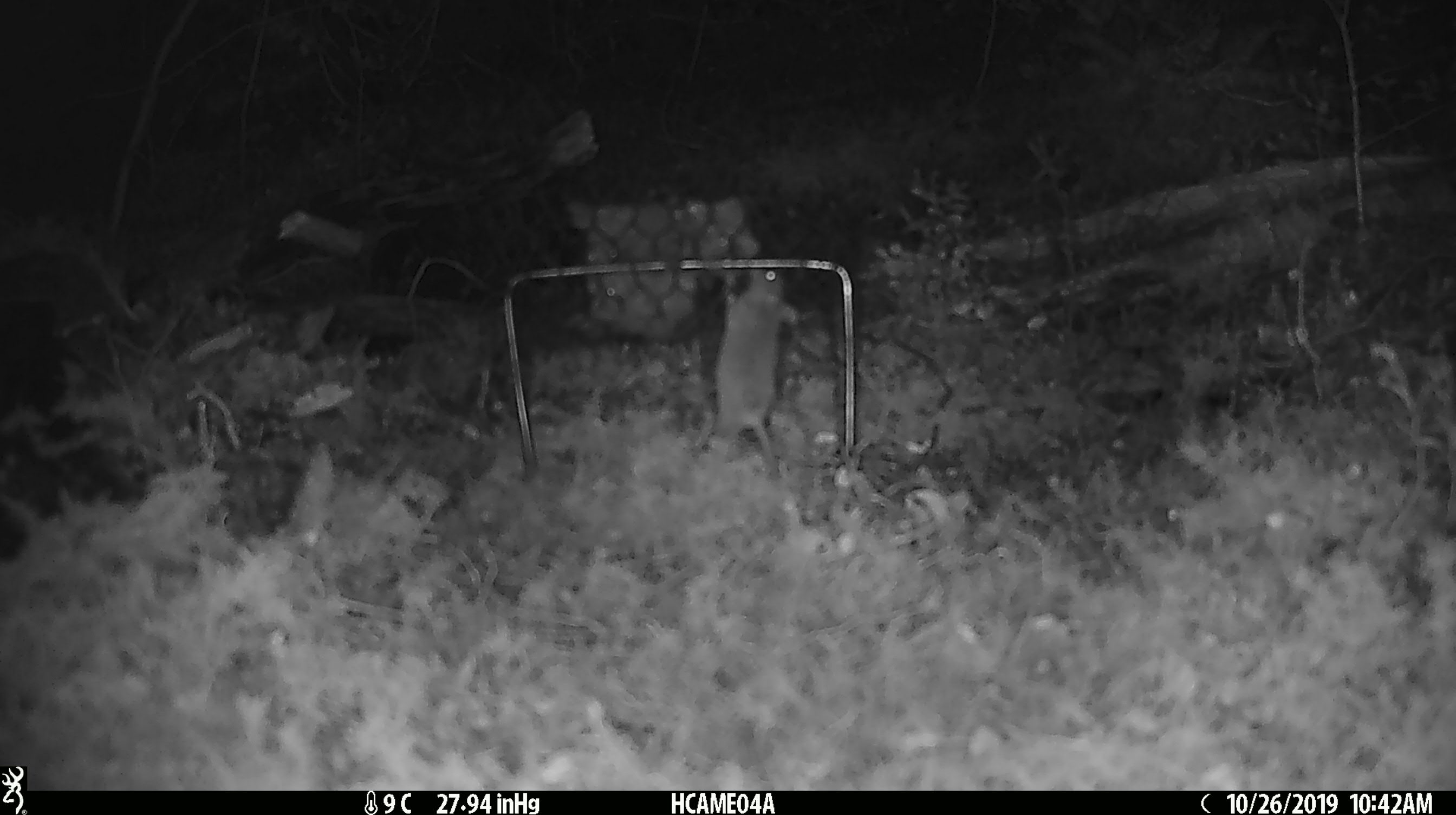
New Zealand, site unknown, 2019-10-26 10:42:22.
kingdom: Animalia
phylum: Chordata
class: Mammalia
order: Rodentia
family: Muridae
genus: Mus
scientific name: Mus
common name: mouse